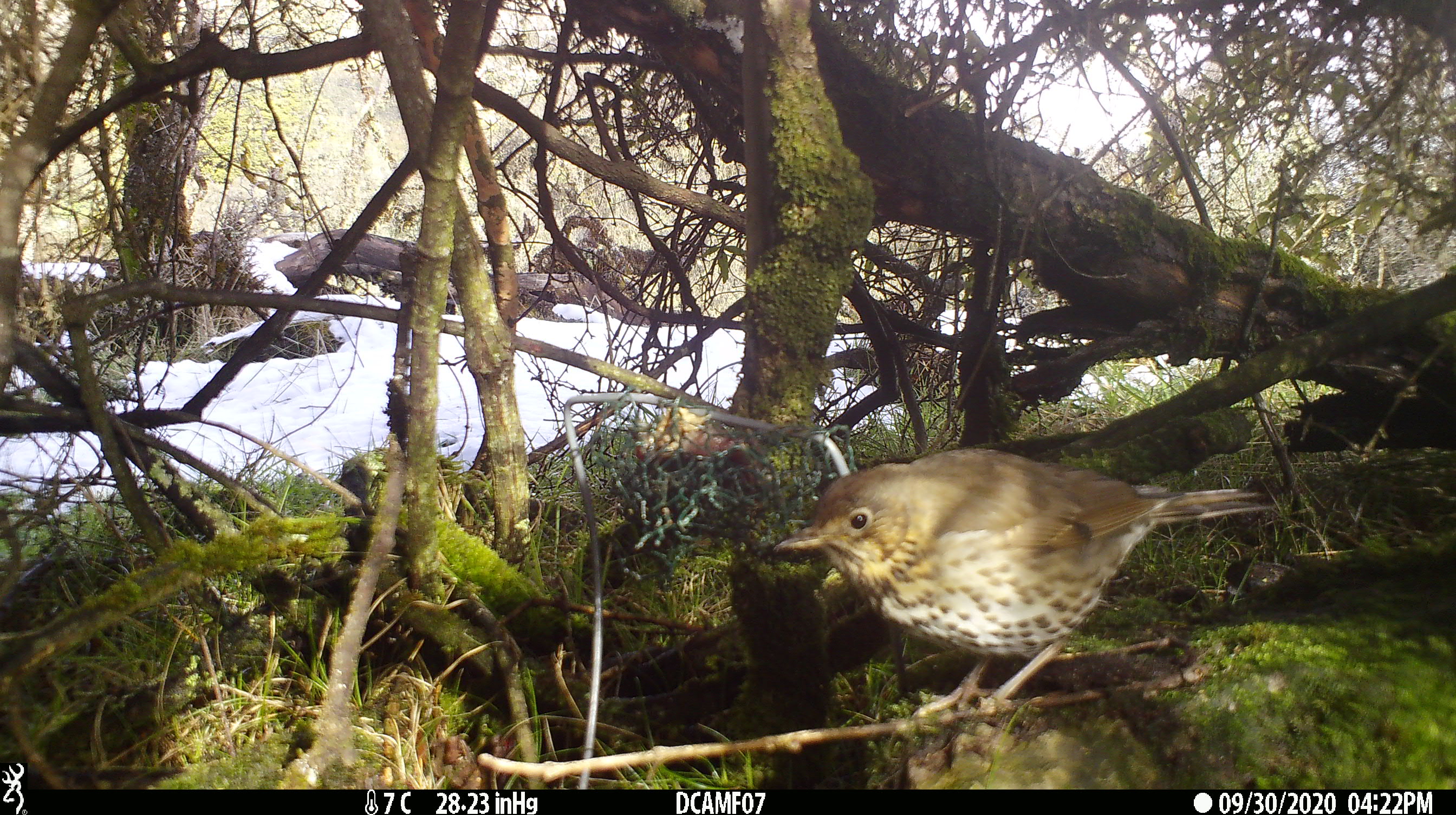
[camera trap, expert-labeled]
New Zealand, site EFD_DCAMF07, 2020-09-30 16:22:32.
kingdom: Animalia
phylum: Chordata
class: Aves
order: Passeriformes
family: Turdidae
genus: Turdus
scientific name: Turdus philomelos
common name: song thrush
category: thrush